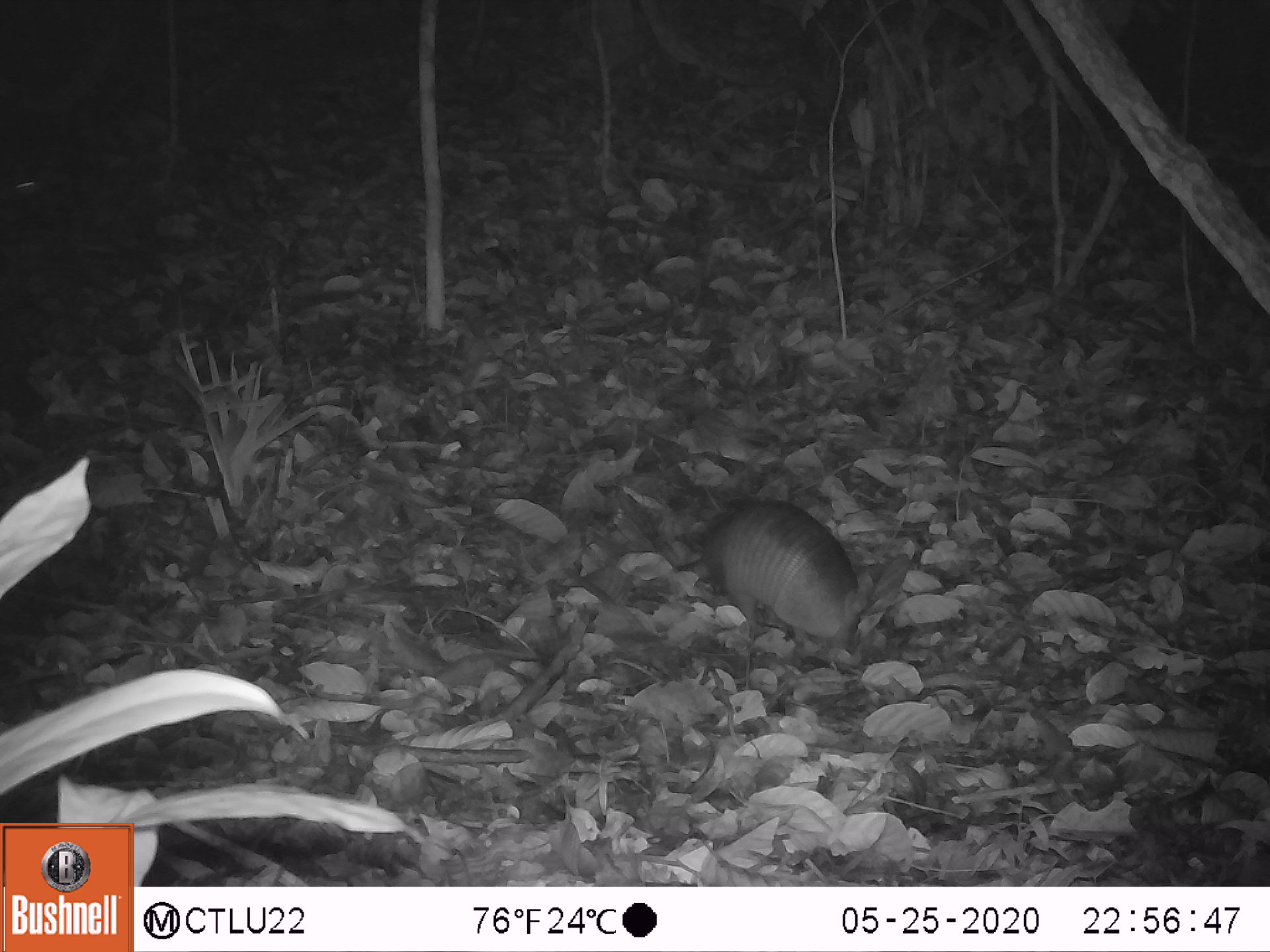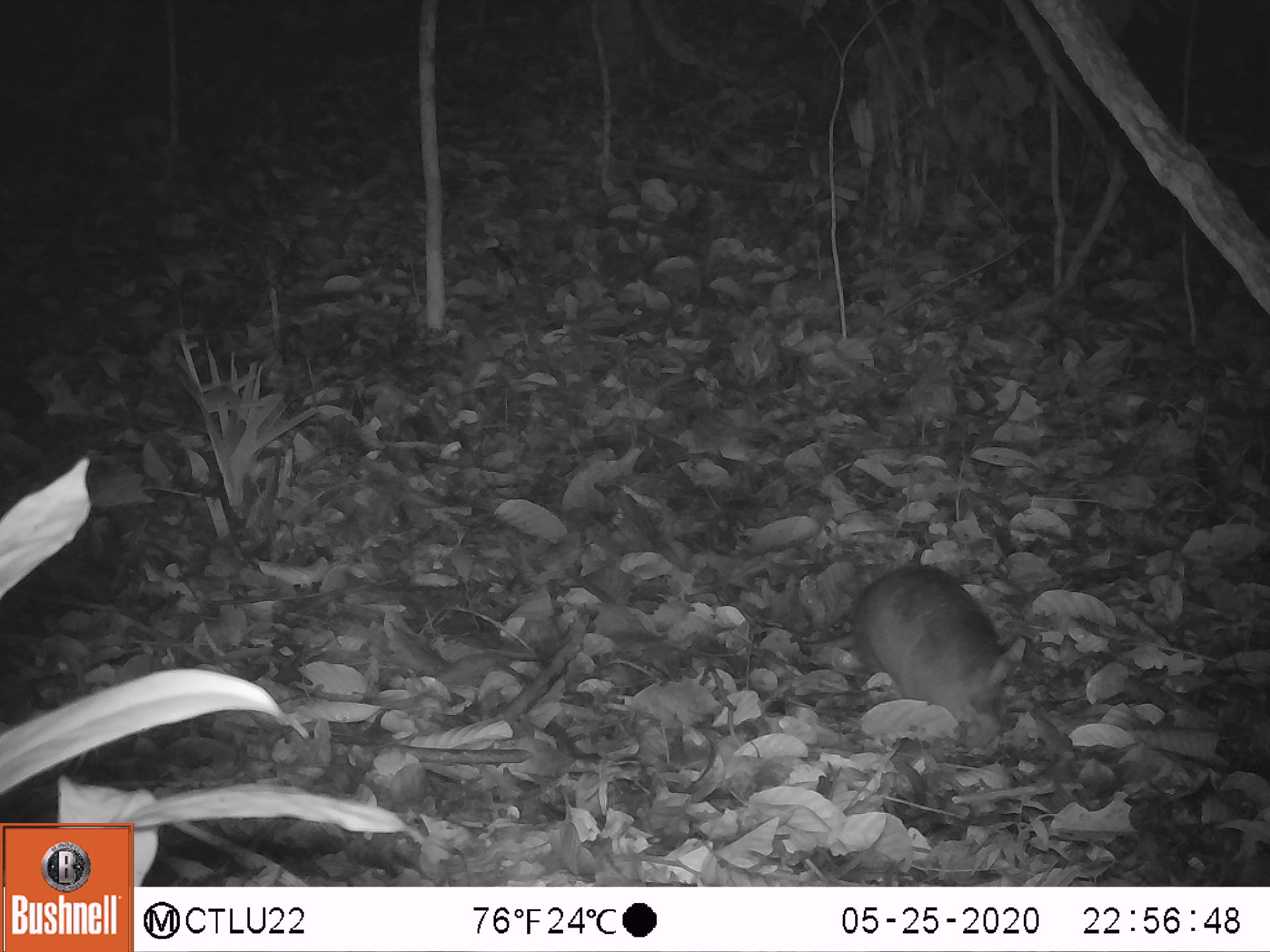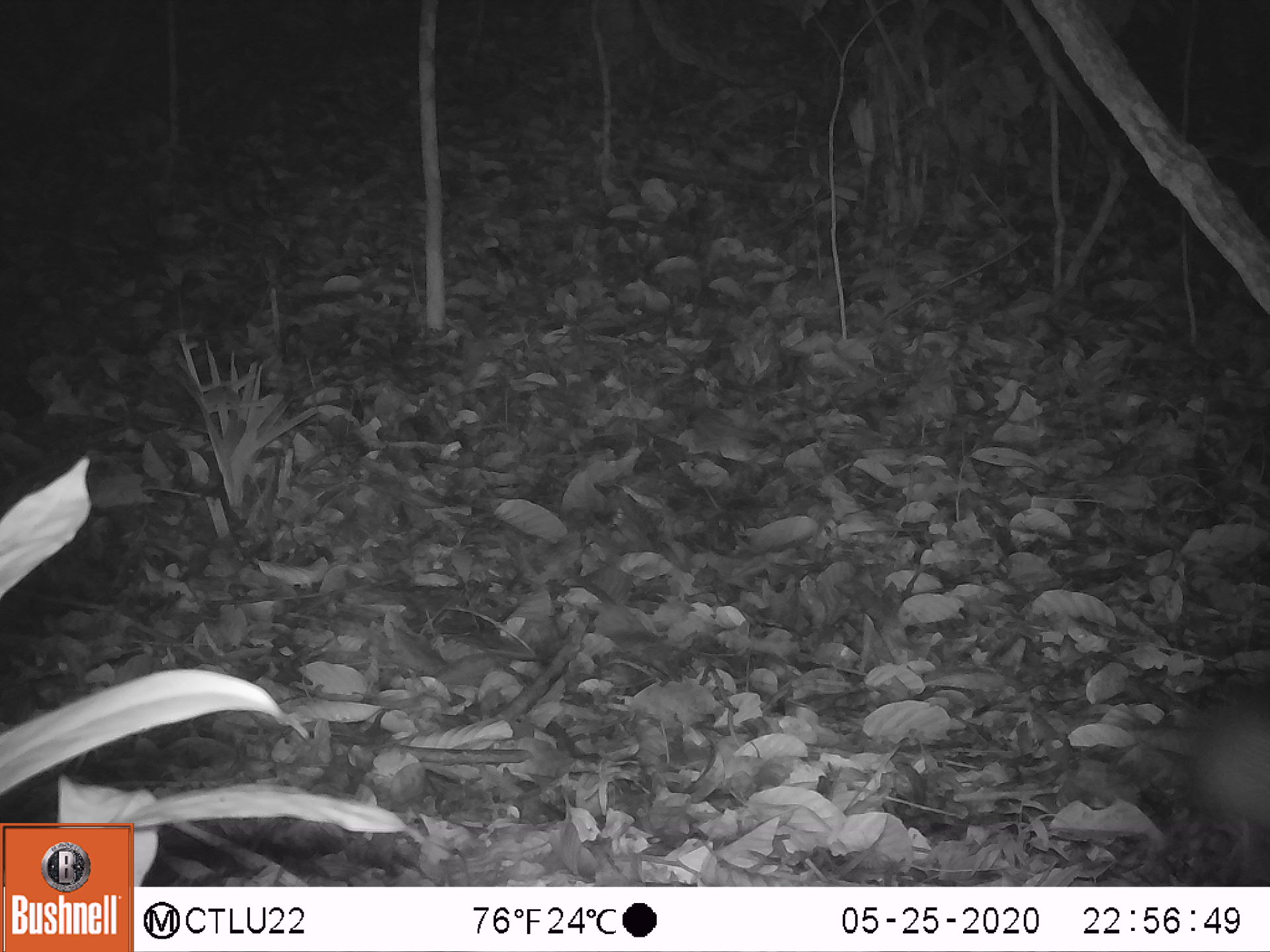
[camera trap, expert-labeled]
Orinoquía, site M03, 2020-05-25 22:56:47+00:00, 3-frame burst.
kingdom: Animalia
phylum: Chordata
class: Mammalia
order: Cingulata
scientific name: Cingulata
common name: armadillo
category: unknown armadillo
Unknown armadillo (armadillo) (Cingulata).